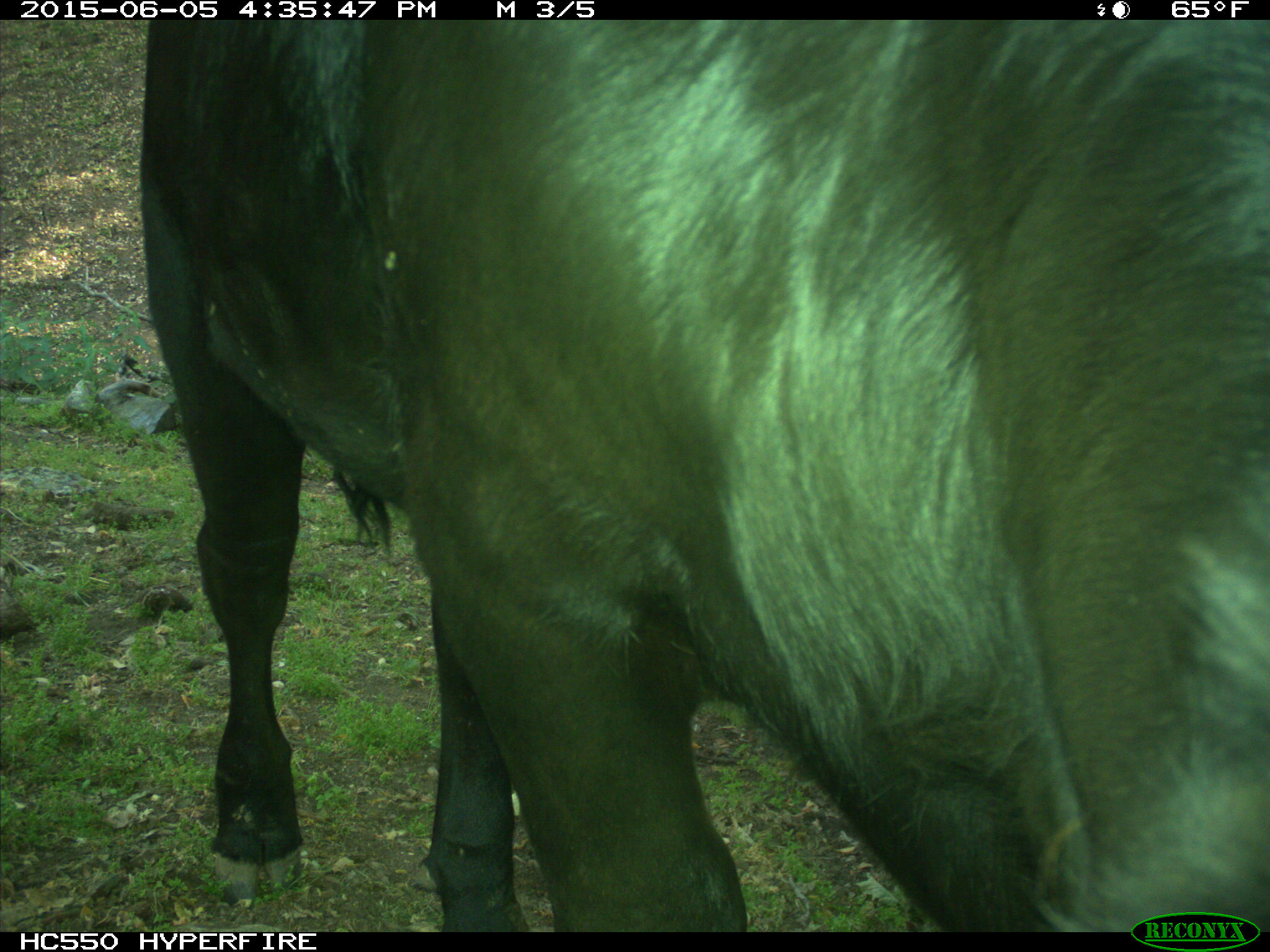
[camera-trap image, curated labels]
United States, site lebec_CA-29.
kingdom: Animalia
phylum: Chordata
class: Mammalia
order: Artiodactyla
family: Bovidae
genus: Bos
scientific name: Bos taurus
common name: domestic cow